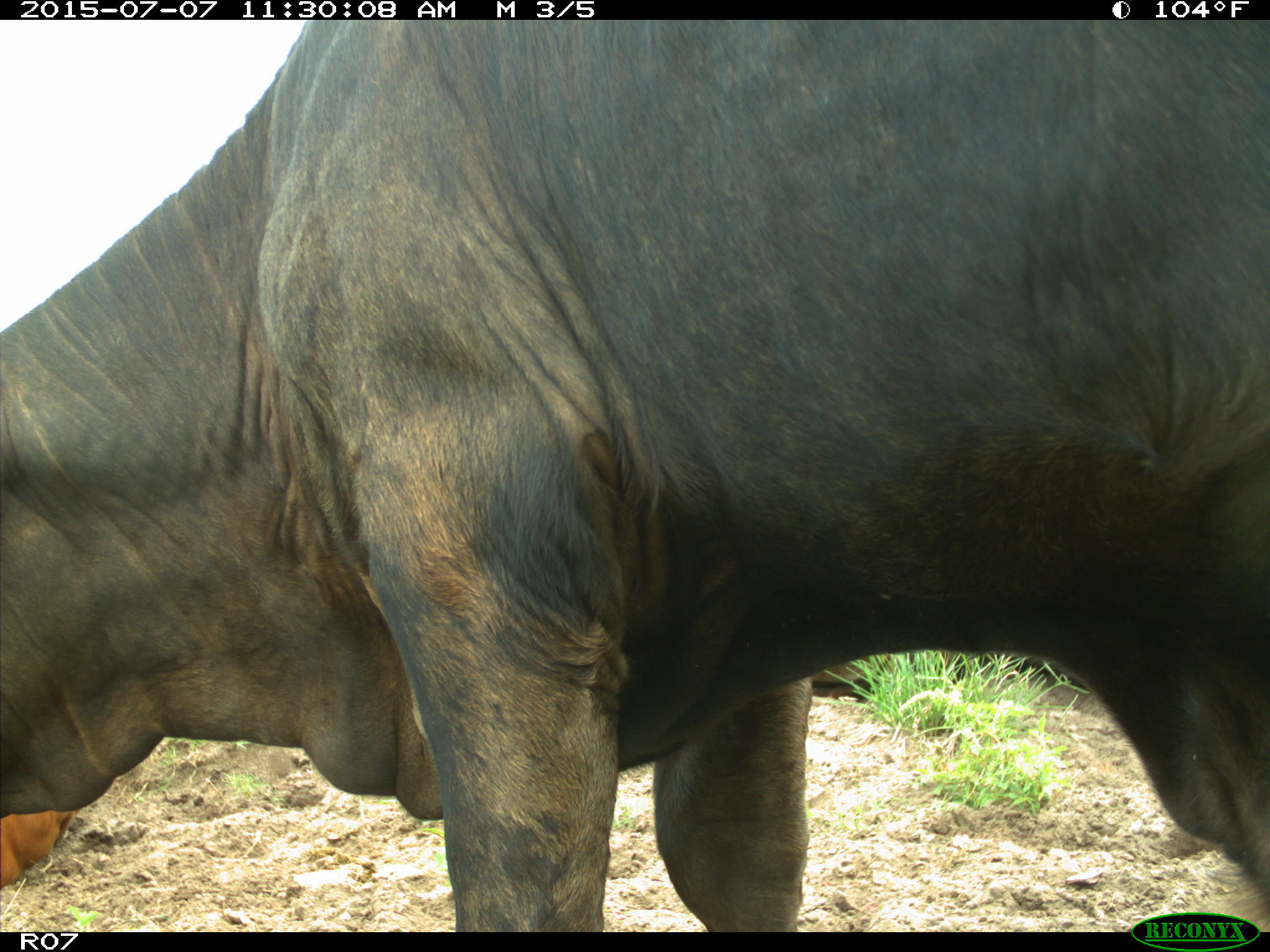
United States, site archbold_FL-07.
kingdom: Animalia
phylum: Chordata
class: Mammalia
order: Artiodactyla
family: Bovidae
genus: Bos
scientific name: Bos taurus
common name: domestic cow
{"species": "Bos taurus (domestic cow)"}